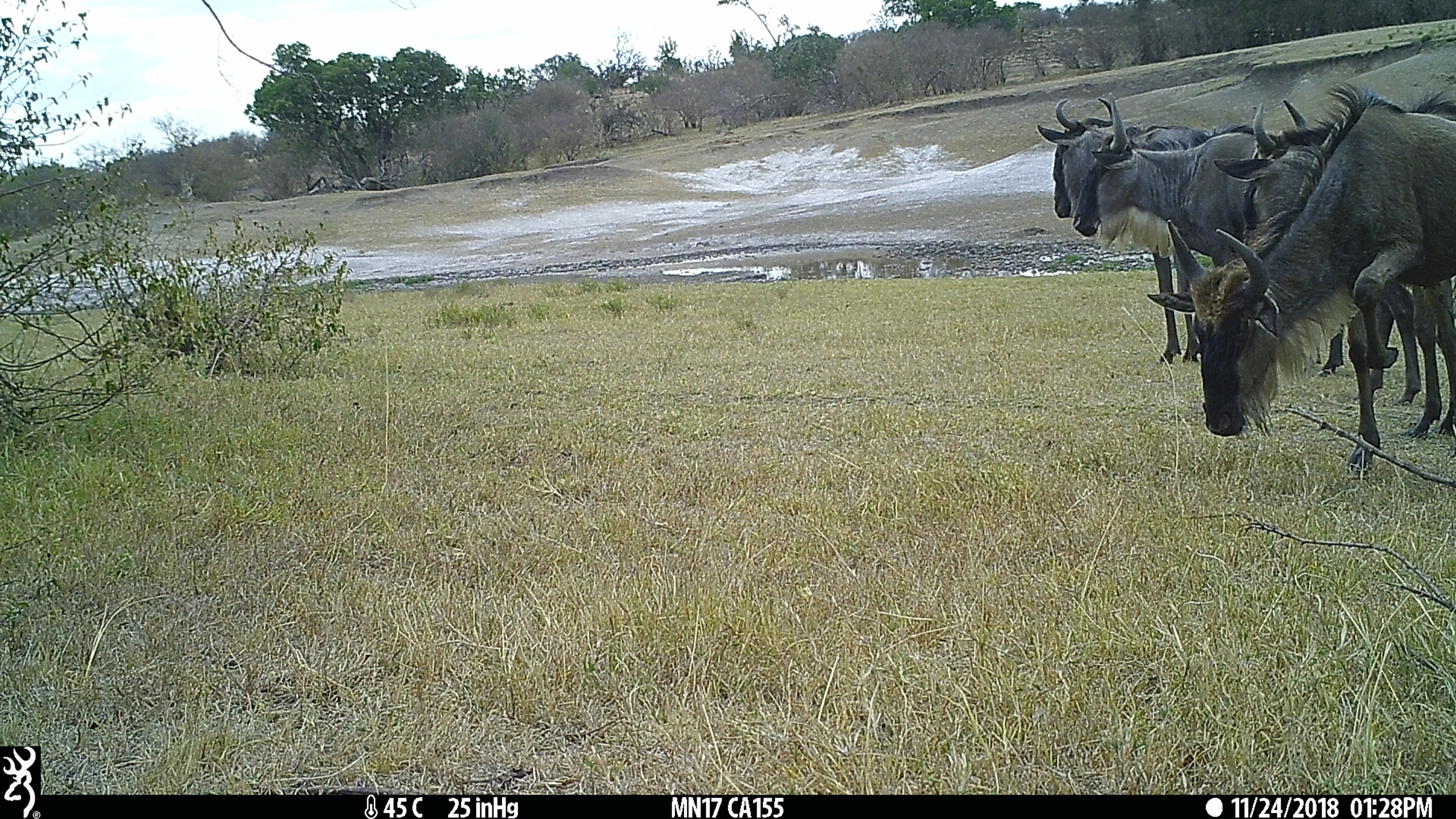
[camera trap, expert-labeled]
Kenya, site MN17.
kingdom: Animalia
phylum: Chordata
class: Mammalia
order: Artiodactyla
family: Bovidae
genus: Connochaetes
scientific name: Connochaetes taurinus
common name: blue wildebeest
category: wildebeest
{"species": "wildebeest (blue wildebeest) (Connochaetes taurinus)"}